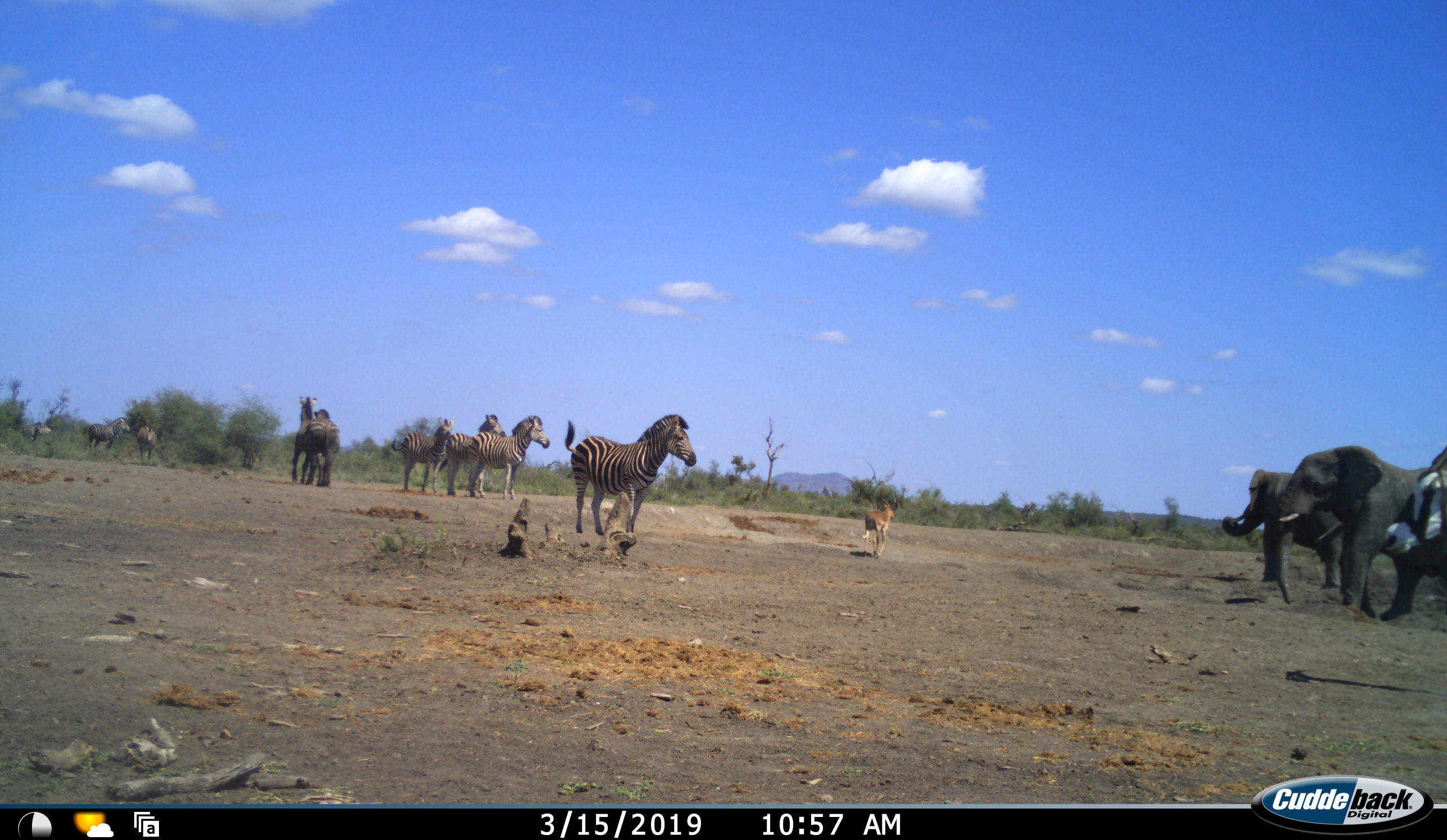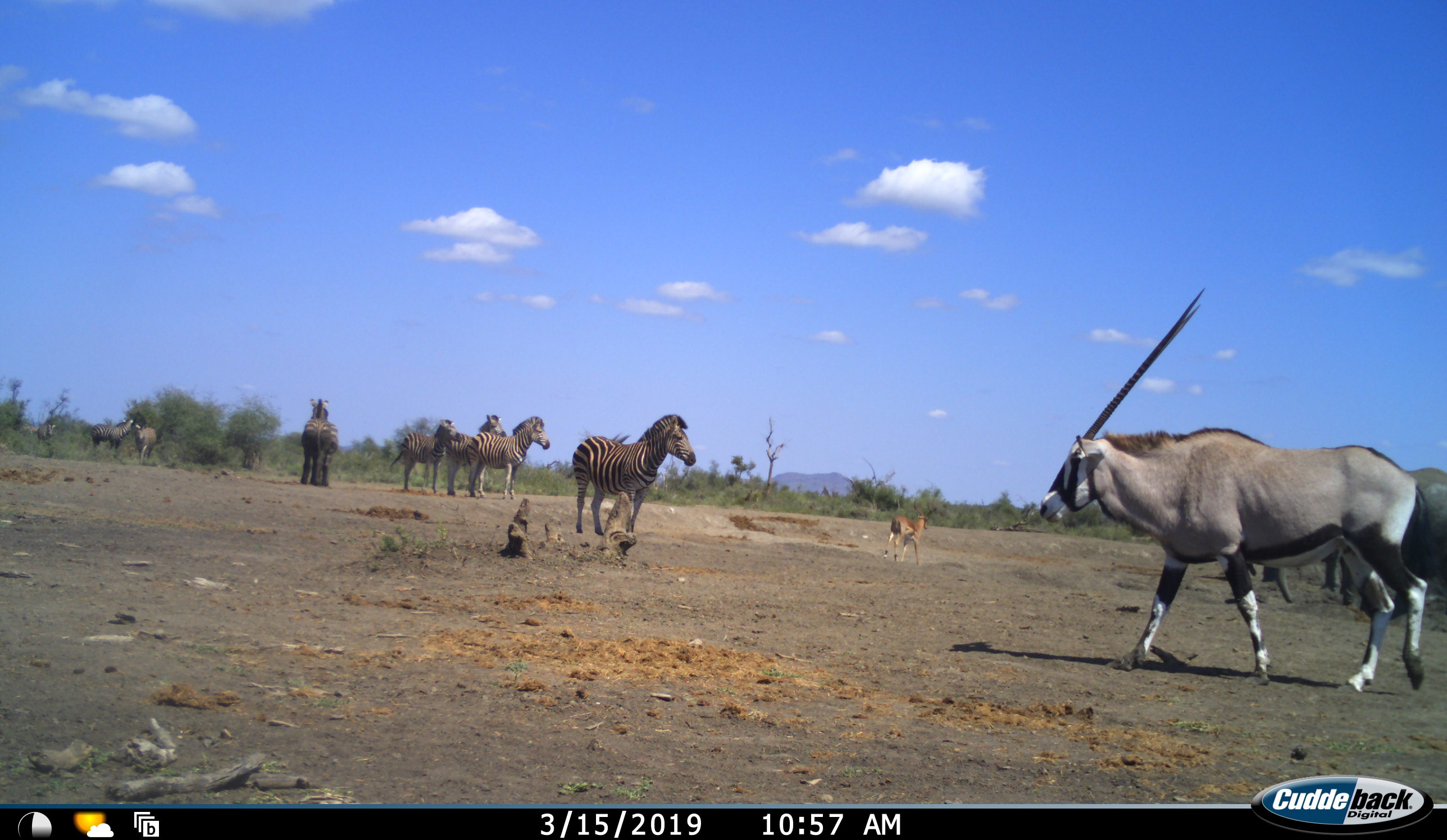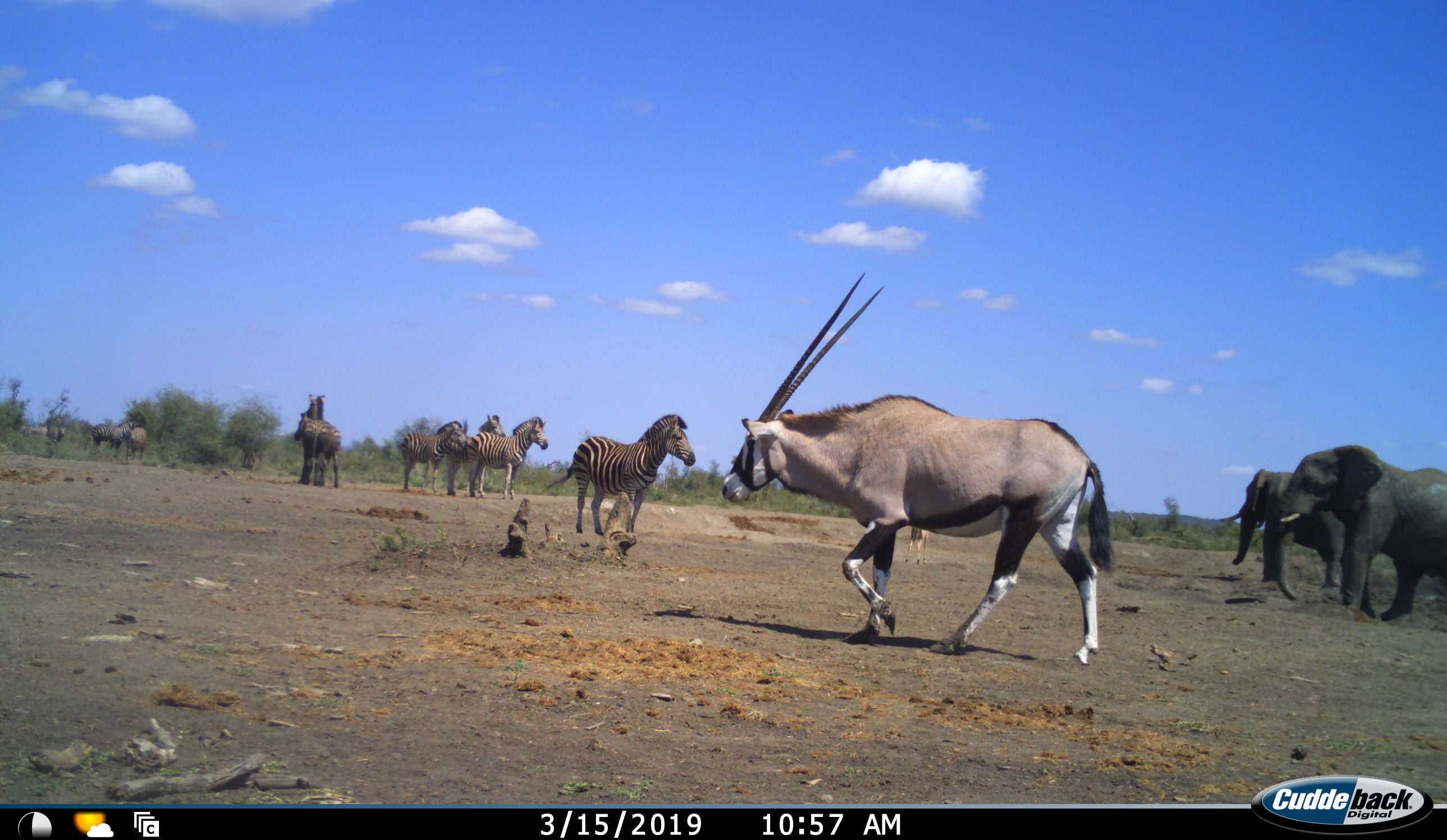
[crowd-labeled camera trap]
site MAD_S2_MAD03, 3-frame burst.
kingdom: Animalia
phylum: Chordata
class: Mammalia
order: Proboscidea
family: Elephantidae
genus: Loxodonta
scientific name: Loxodonta africana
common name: african bush elephant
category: elephant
Elephant (african bush elephant) (Loxodonta africana), count 2. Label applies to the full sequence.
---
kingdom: Animalia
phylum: Chordata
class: Mammalia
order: Artiodactyla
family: Bovidae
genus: Oryx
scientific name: Oryx gazella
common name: gemsbok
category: oryx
Oryx (gemsbok) (Oryx gazella), count 1. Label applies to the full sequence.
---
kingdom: Animalia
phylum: Chordata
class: Mammalia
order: Perissodactyla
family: Equidae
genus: Equus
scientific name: Equus quagga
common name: plains zebra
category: zebraplains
Zebraplains (plains zebra) (Equus quagga), count 8. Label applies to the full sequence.